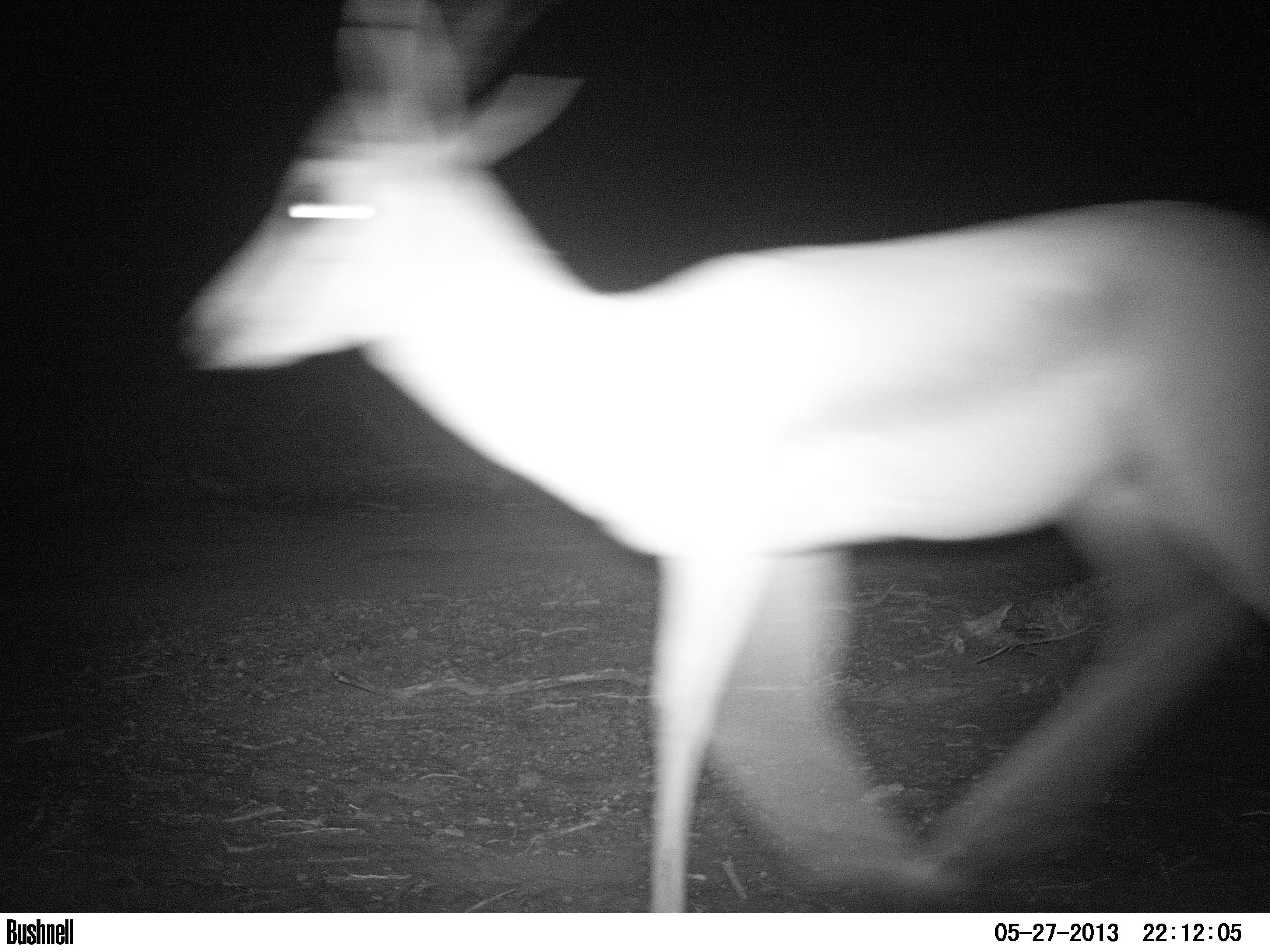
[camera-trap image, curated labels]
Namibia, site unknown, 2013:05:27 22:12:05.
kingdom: Animalia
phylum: Chordata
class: Mammalia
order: Artiodactyla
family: Bovidae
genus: Antidorcas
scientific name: Antidorcas marsupialis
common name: springbok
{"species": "Antidorcas marsupialis (springbok)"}